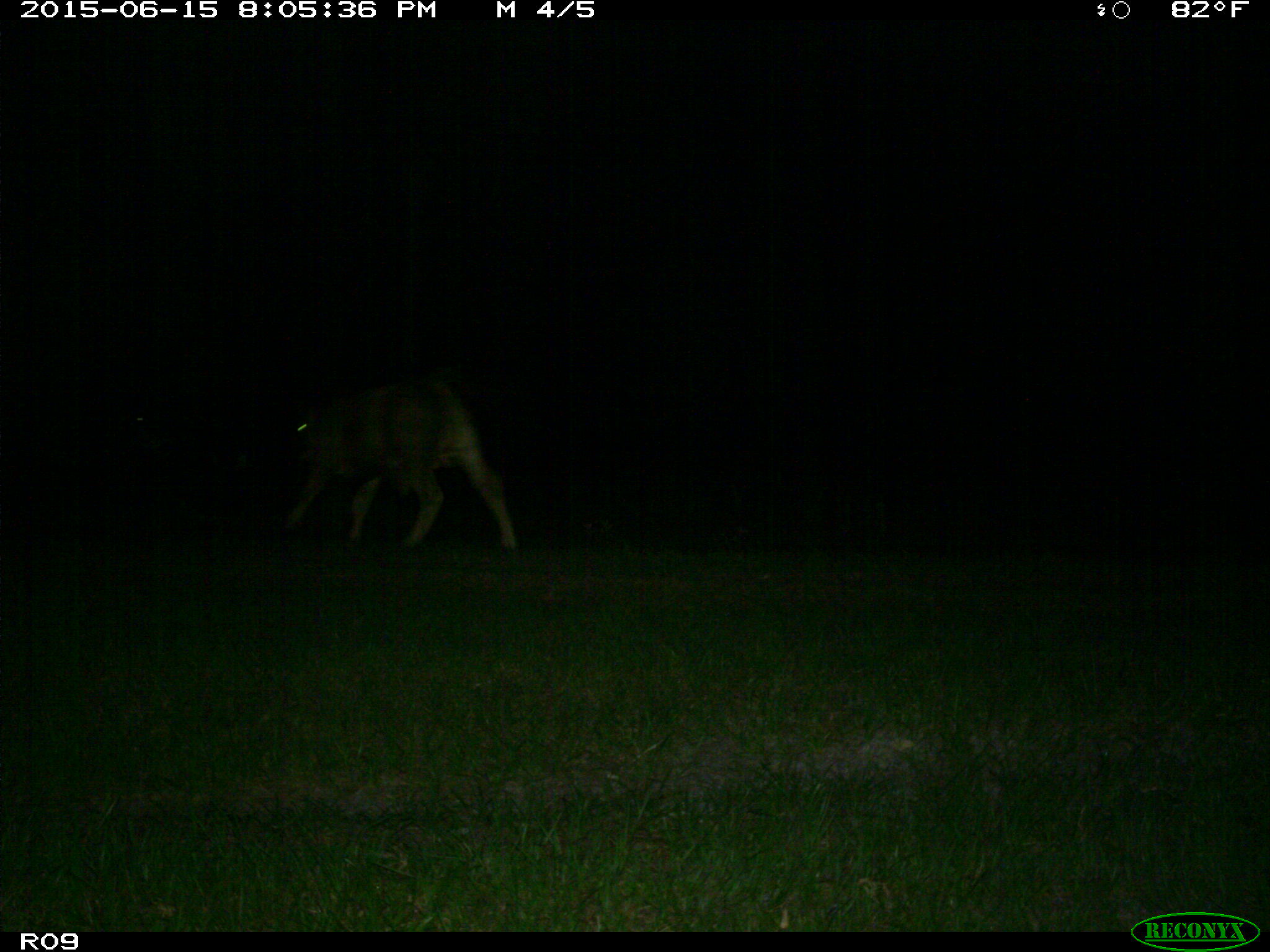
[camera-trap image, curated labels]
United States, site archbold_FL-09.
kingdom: Animalia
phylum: Chordata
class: Mammalia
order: Artiodactyla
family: Bovidae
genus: Bos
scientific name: Bos taurus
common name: domestic cow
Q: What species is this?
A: Bos taurus (domestic cow).